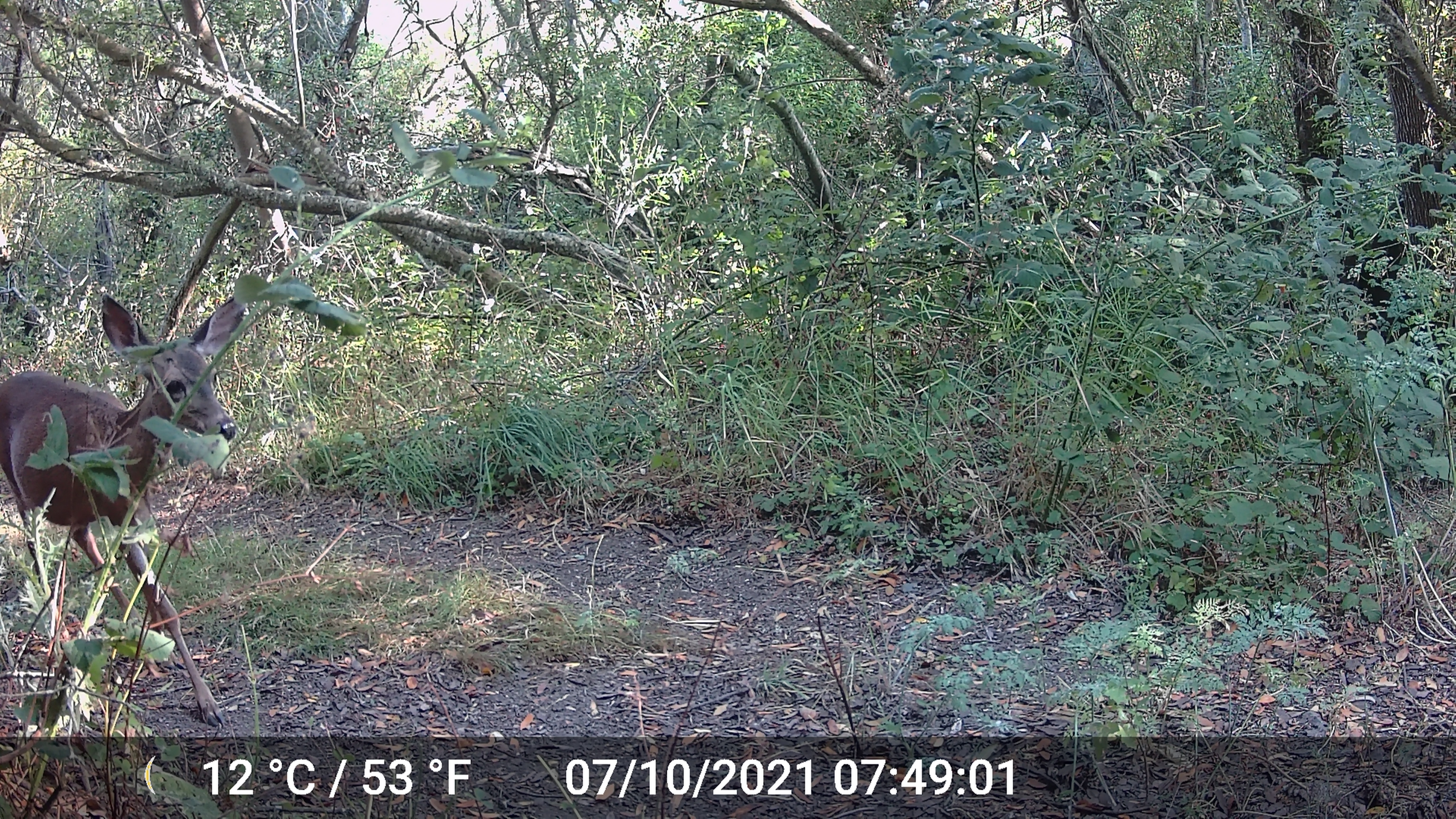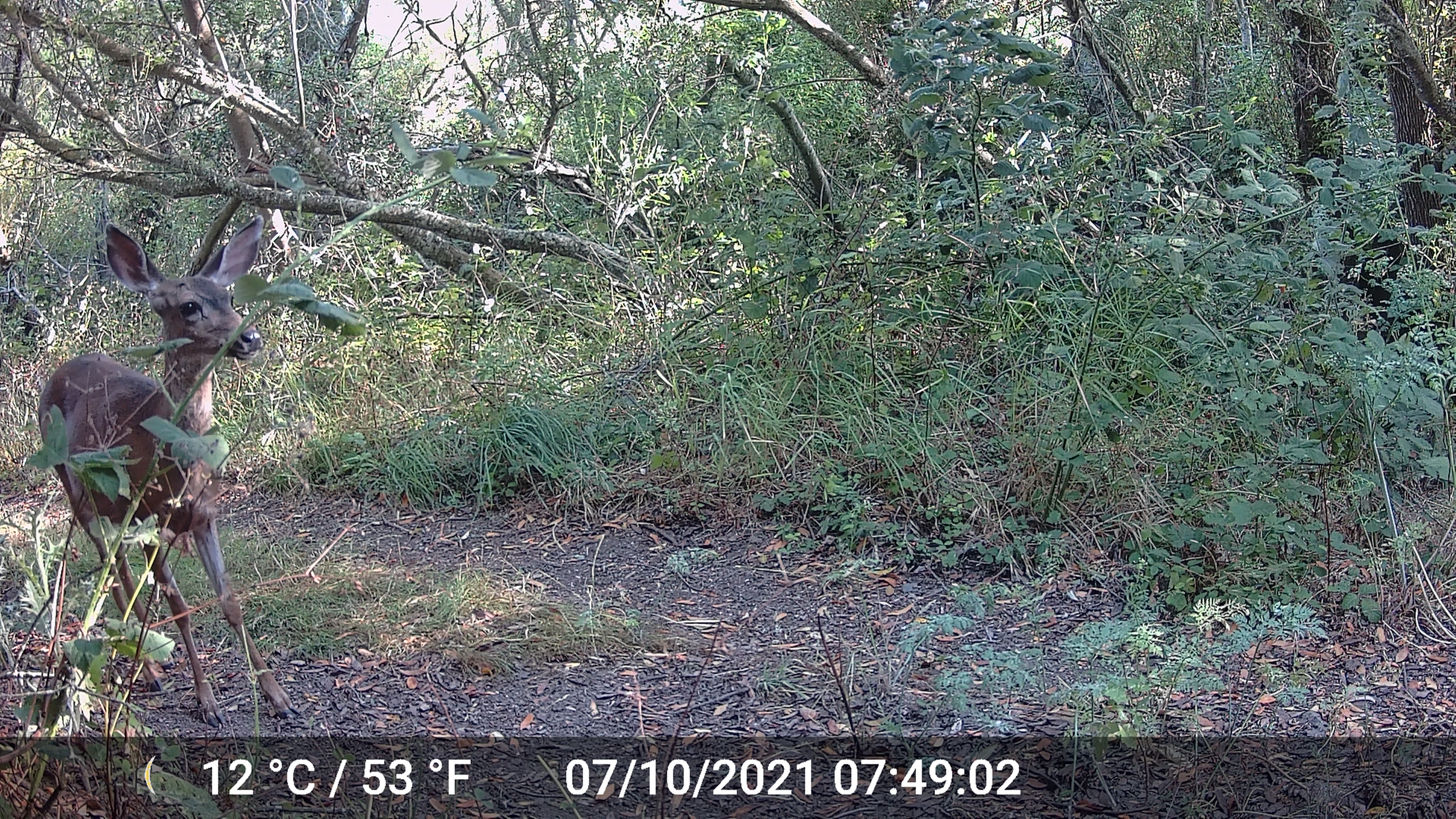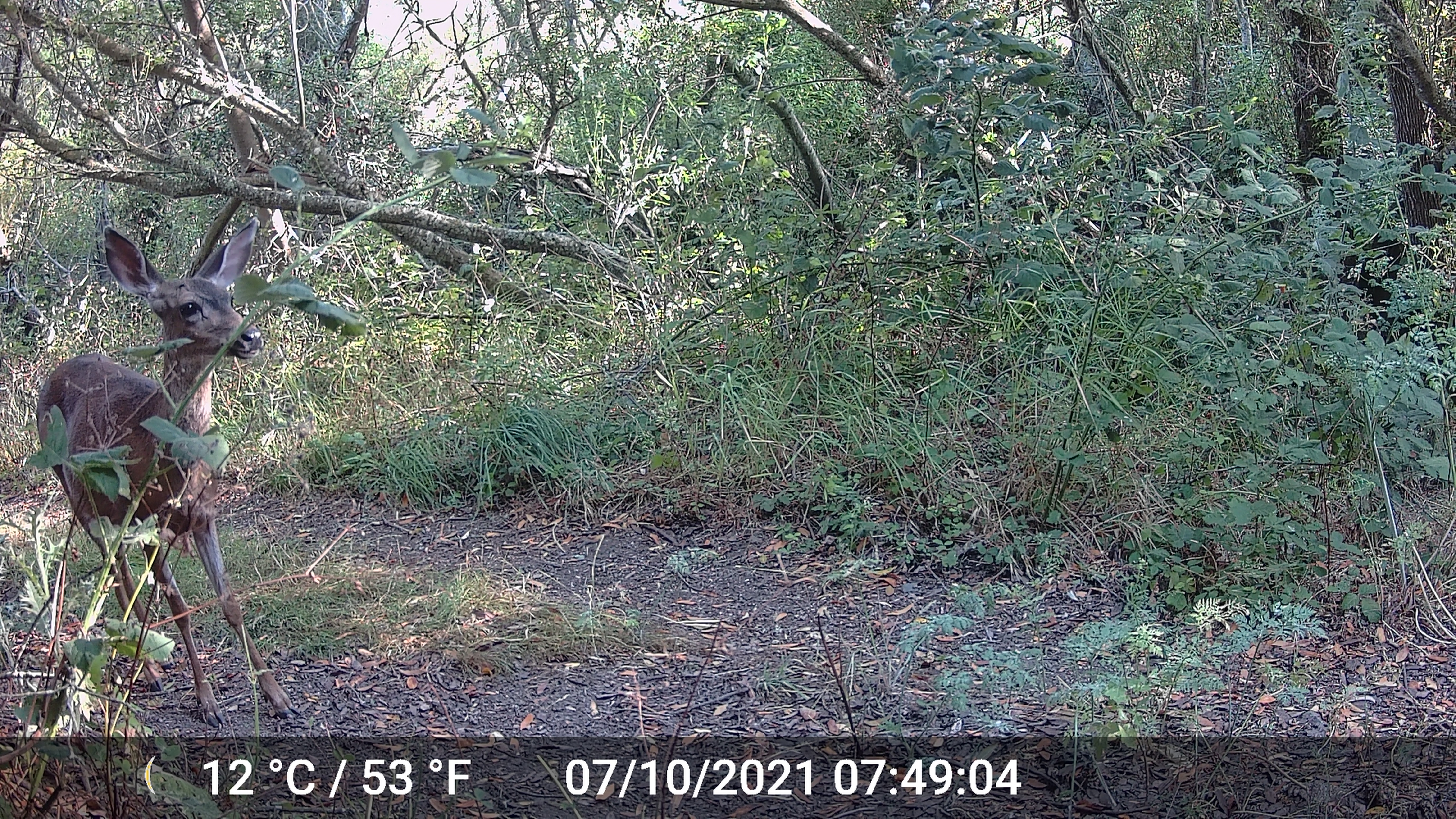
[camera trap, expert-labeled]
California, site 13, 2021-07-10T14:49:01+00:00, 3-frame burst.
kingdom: Animalia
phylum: Chordata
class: Mammalia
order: Artiodactyla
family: Cervidae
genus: Odocoileus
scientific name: Odocoileus hemionus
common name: mule deer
Mule deer (Odocoileus hemionus).